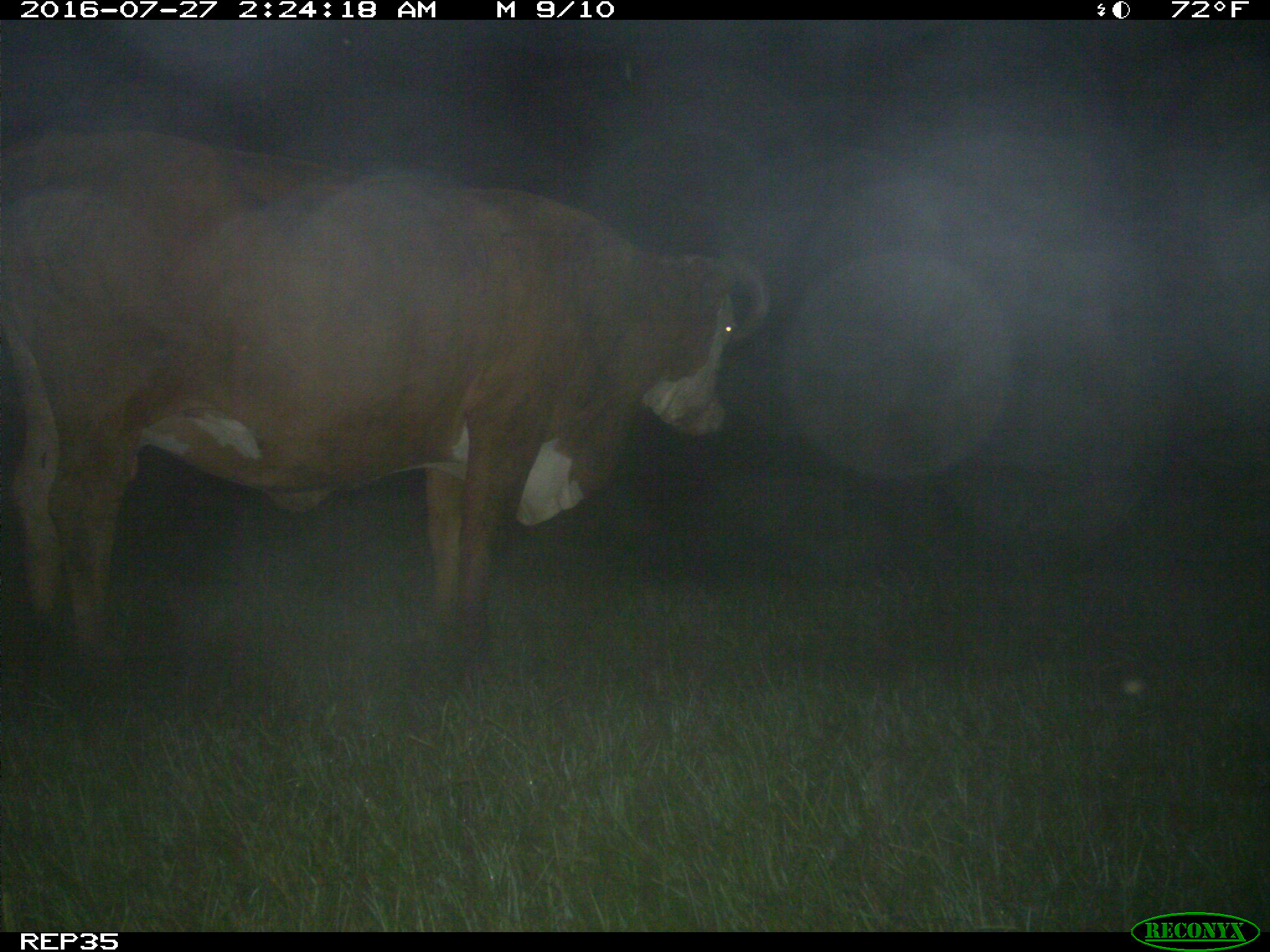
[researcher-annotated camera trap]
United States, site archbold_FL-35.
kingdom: Animalia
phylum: Chordata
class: Mammalia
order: Artiodactyla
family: Bovidae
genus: Bos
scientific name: Bos taurus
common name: domestic cow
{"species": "Bos taurus (domestic cow)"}